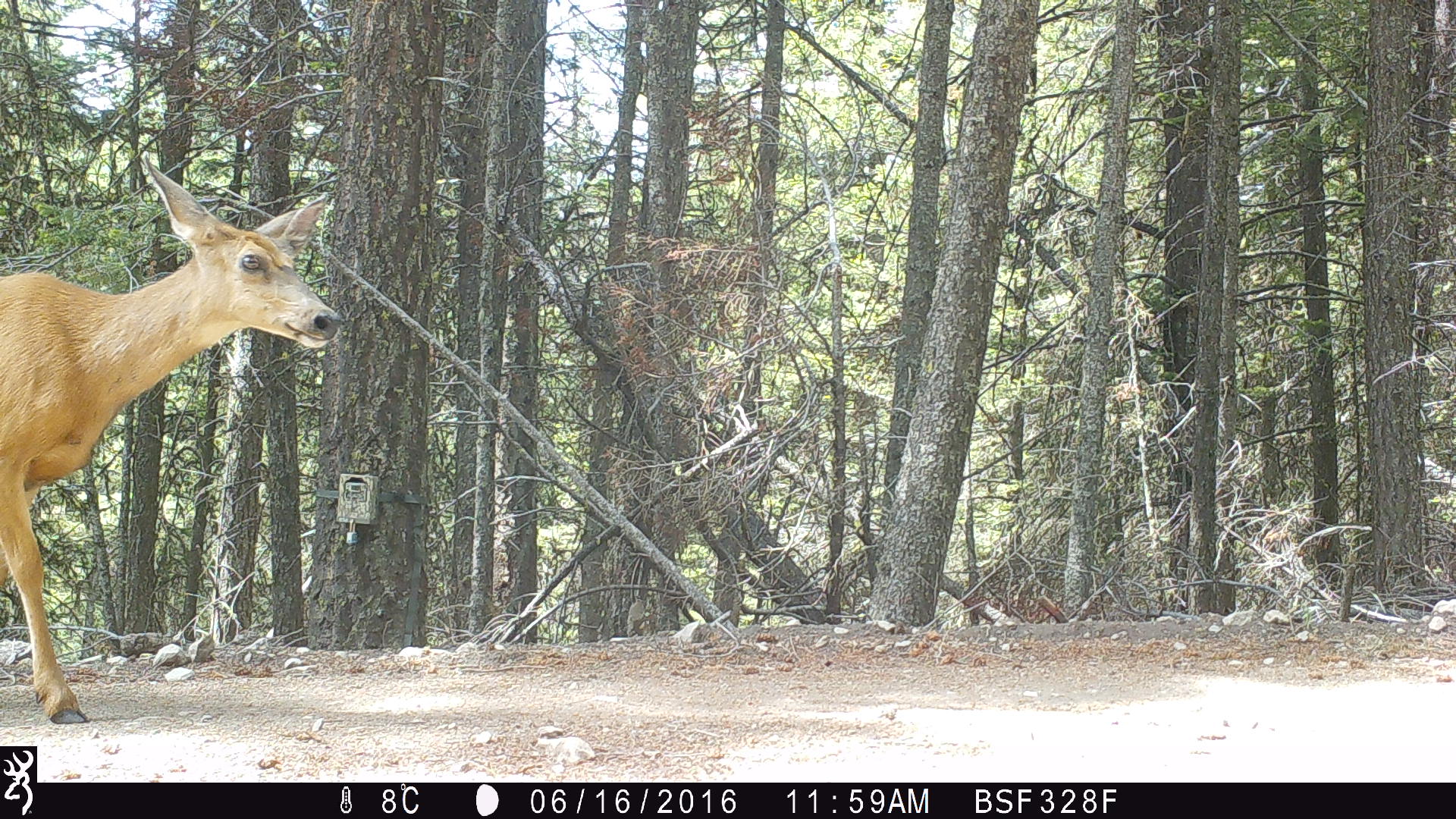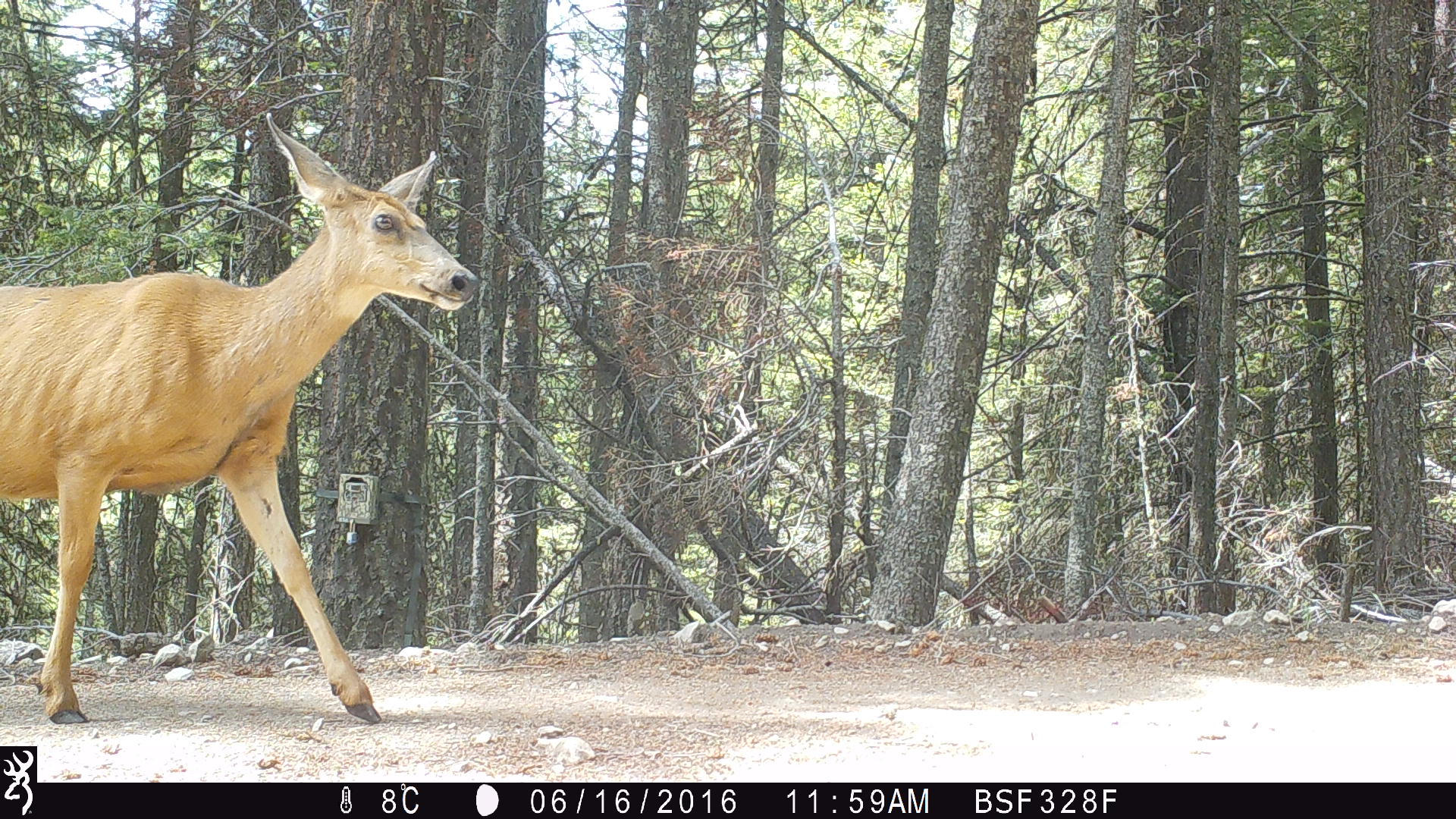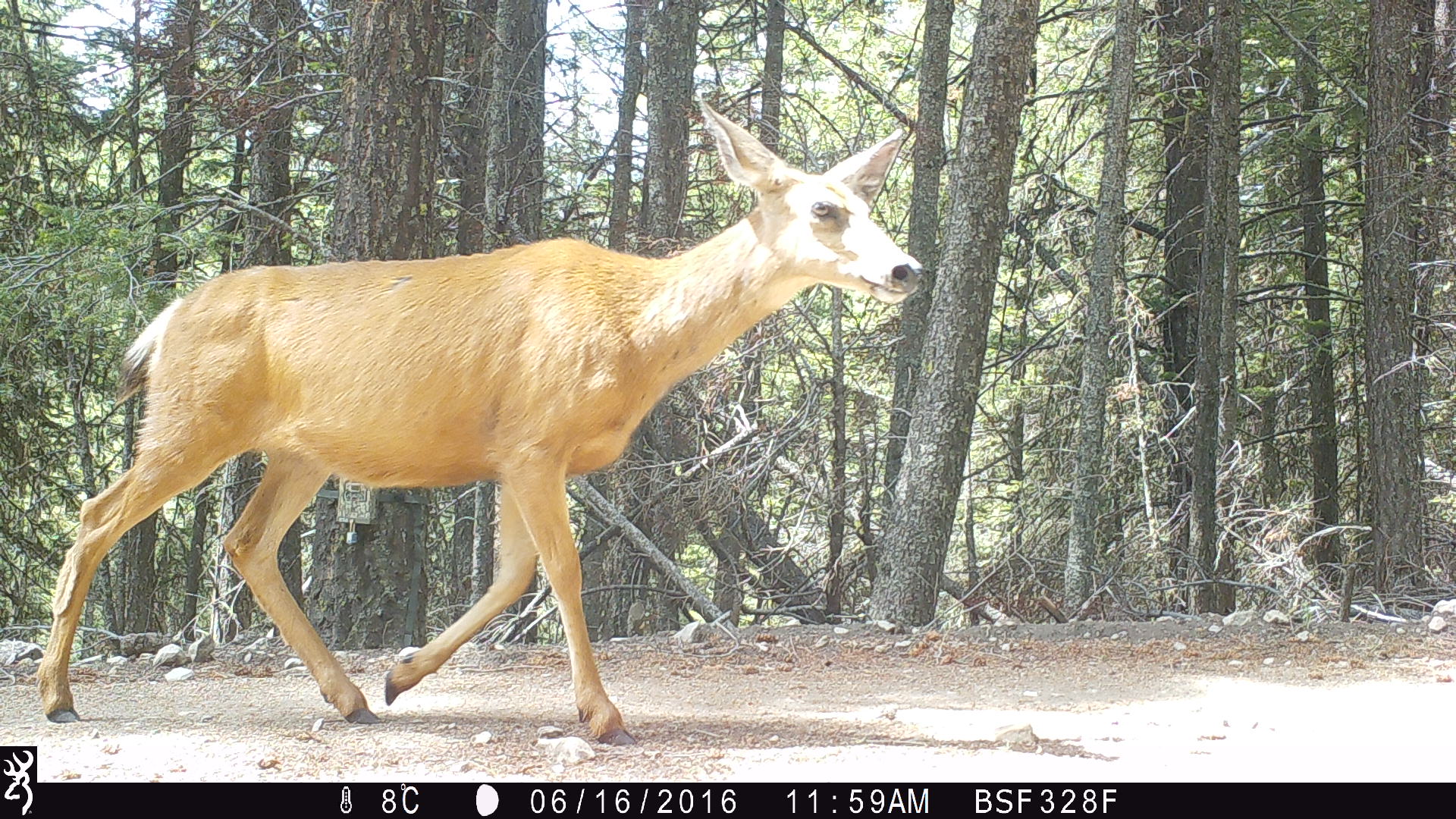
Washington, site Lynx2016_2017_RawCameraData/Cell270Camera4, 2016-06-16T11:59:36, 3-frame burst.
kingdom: Animalia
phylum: Chordata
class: Mammalia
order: Artiodactyla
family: Cervidae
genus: Odocoileus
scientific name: Odocoileus hemionus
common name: mule deer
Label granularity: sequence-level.